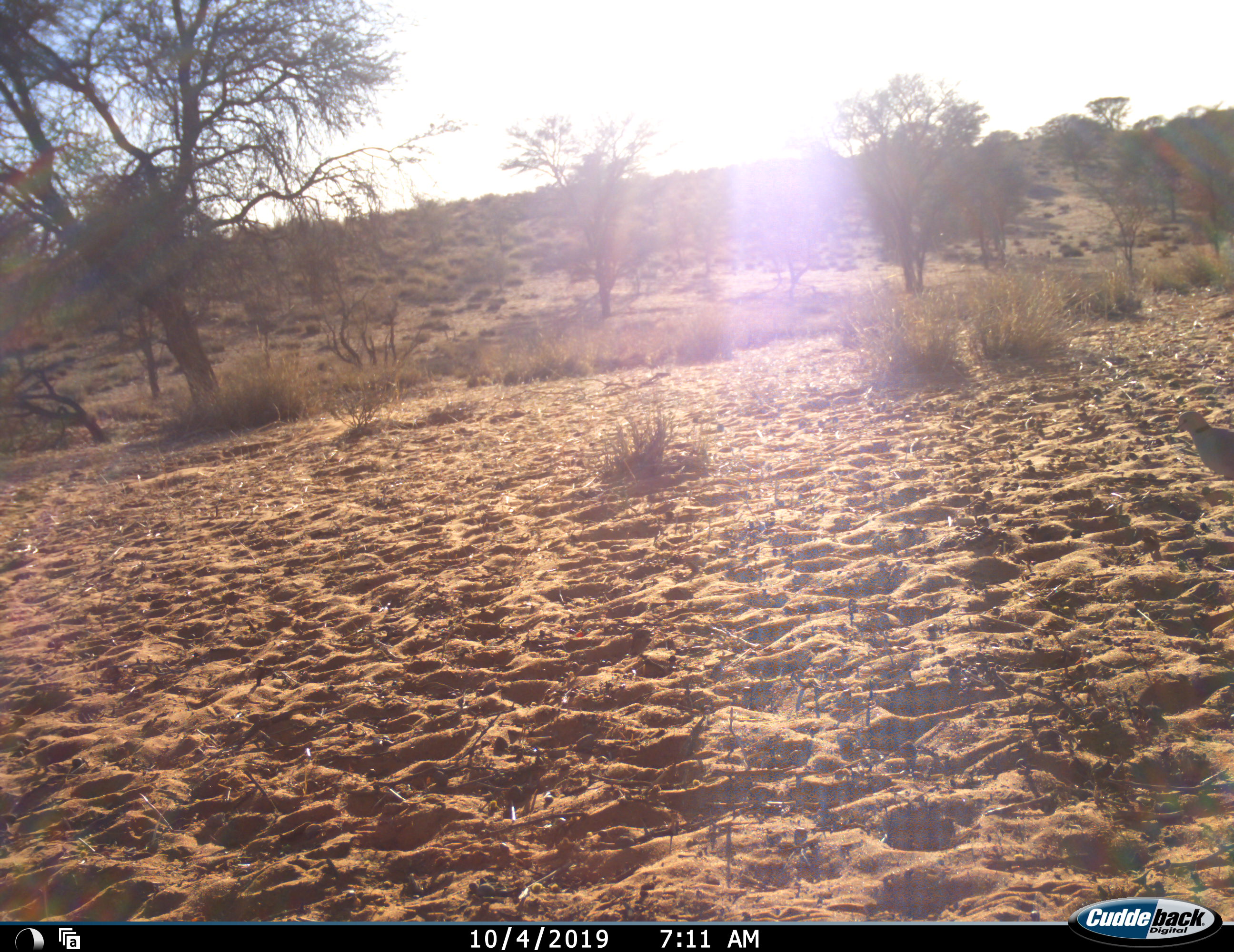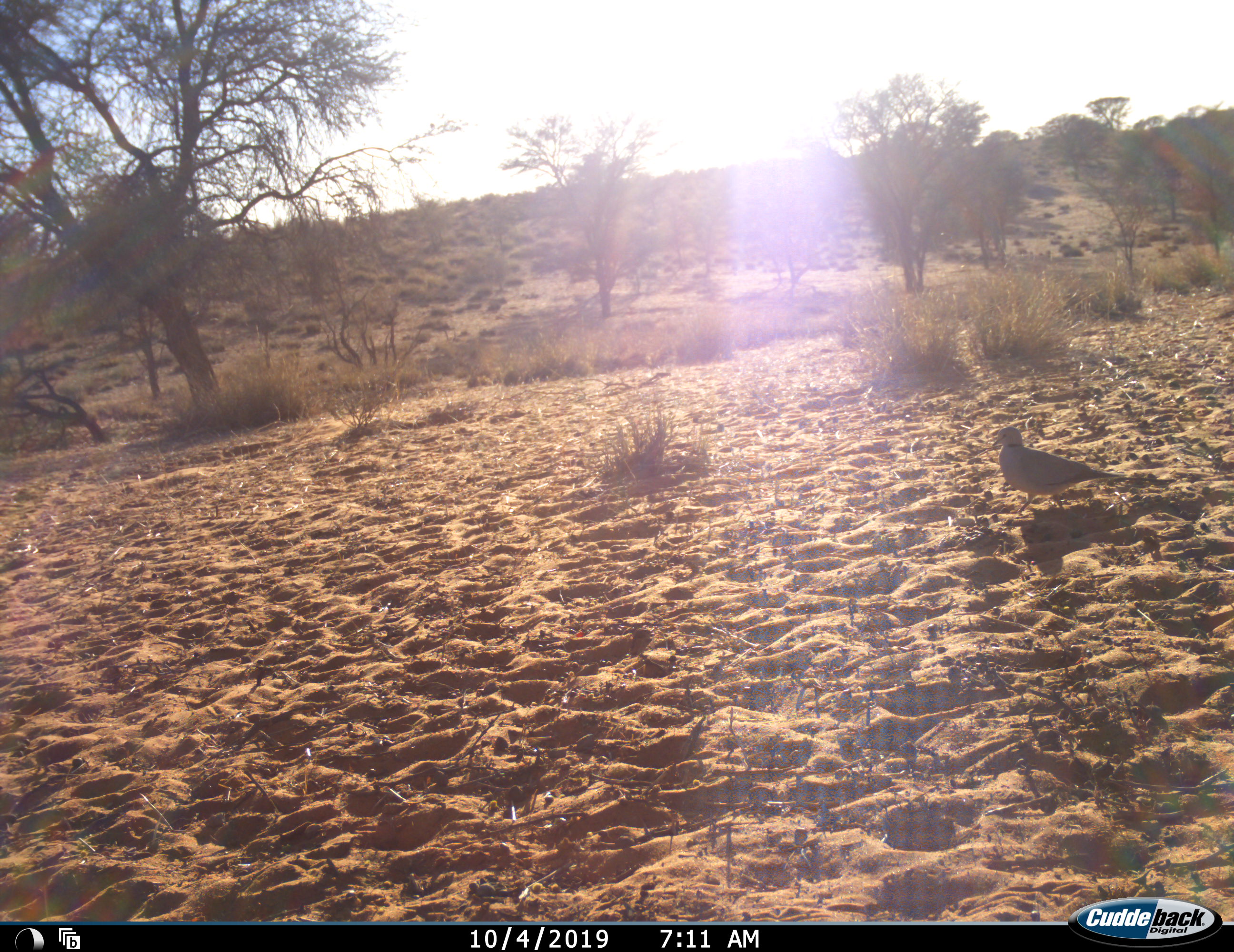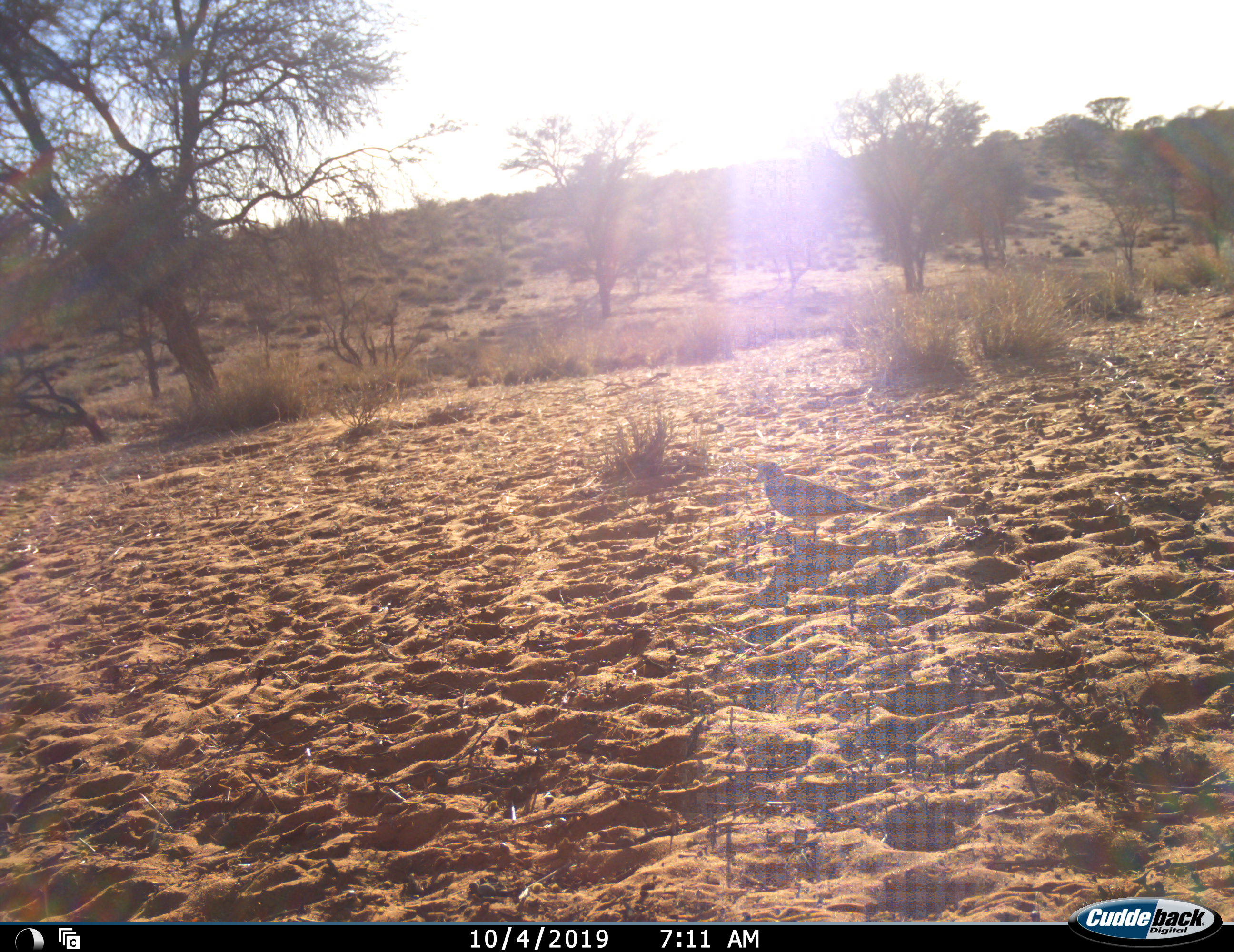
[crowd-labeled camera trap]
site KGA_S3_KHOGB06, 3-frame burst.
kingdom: Animalia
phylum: Chordata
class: Aves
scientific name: Aves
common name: bird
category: birdother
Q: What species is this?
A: Birdother (bird) (Aves).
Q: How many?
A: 1.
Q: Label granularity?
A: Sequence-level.